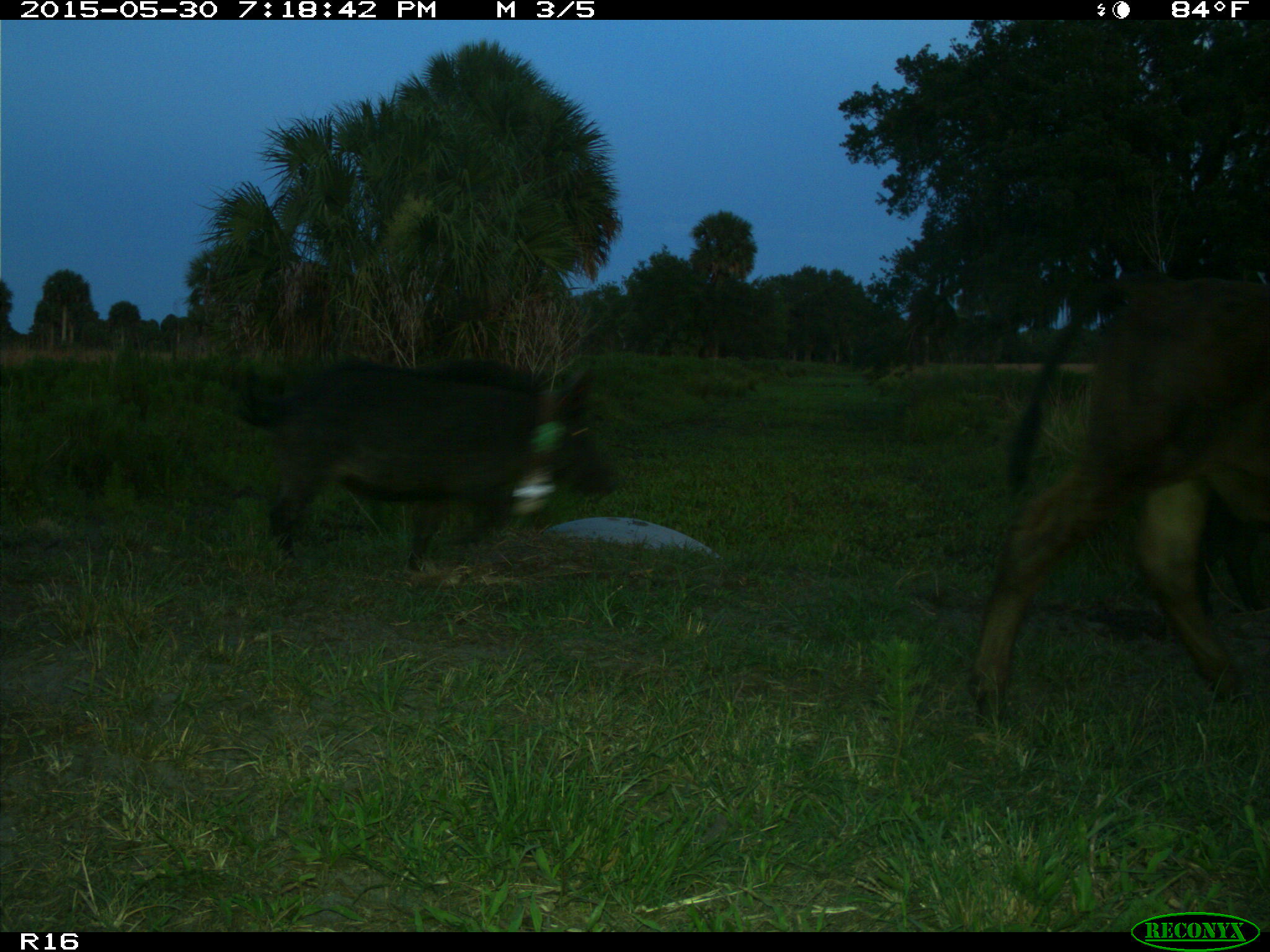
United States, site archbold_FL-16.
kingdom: Animalia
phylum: Chordata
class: Mammalia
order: Artiodactyla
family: Suidae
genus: Sus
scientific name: Sus scrofa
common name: wild boar